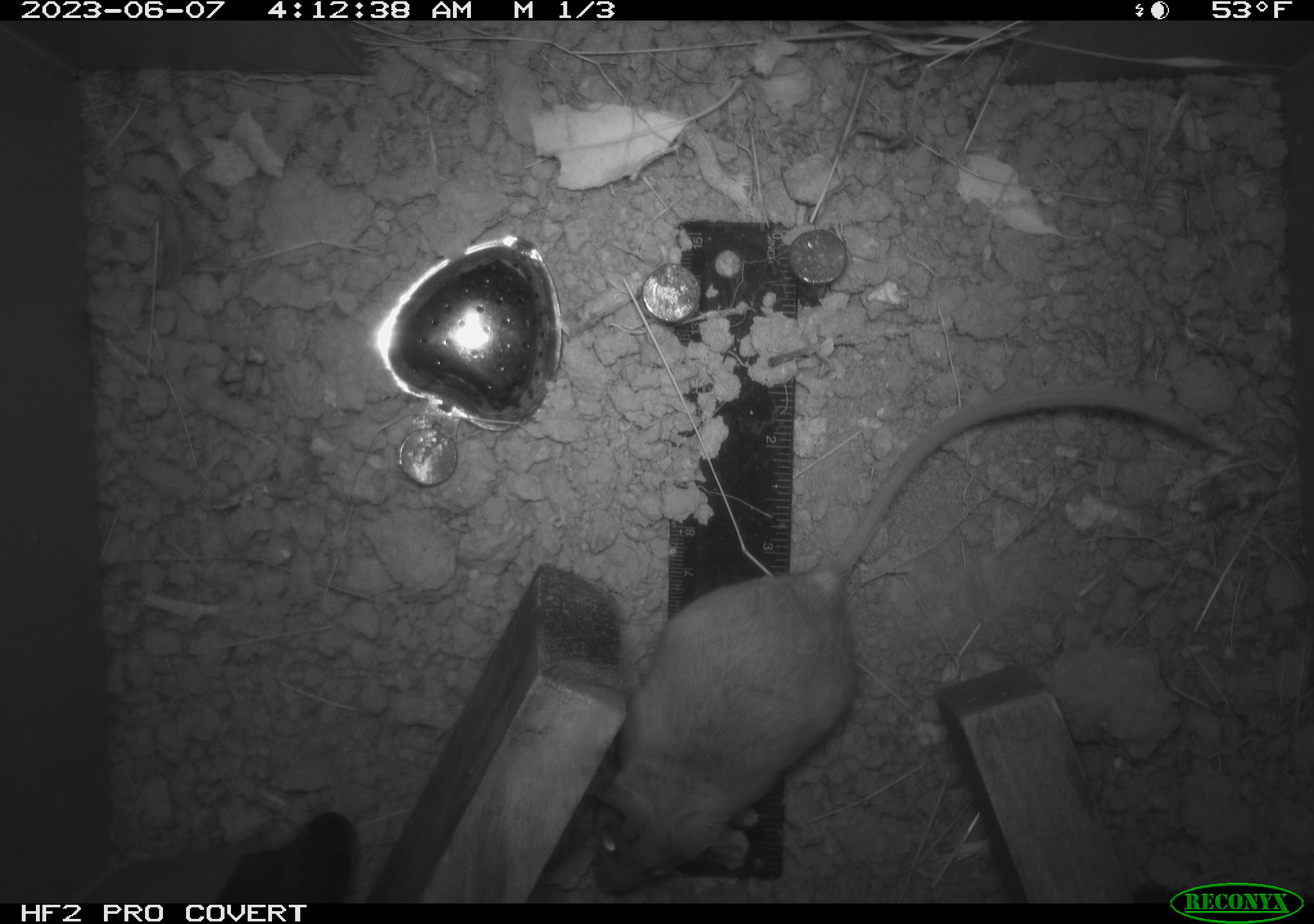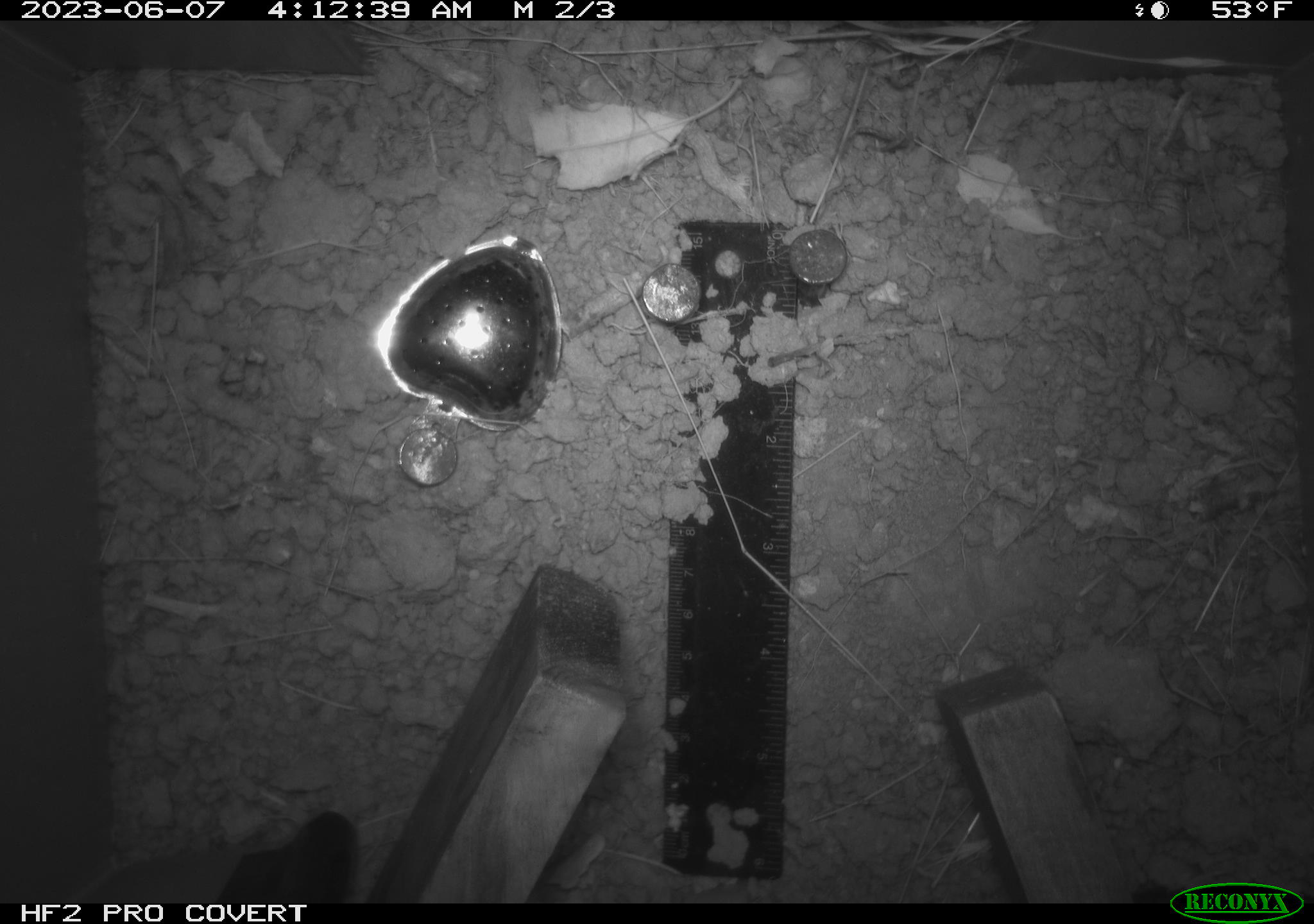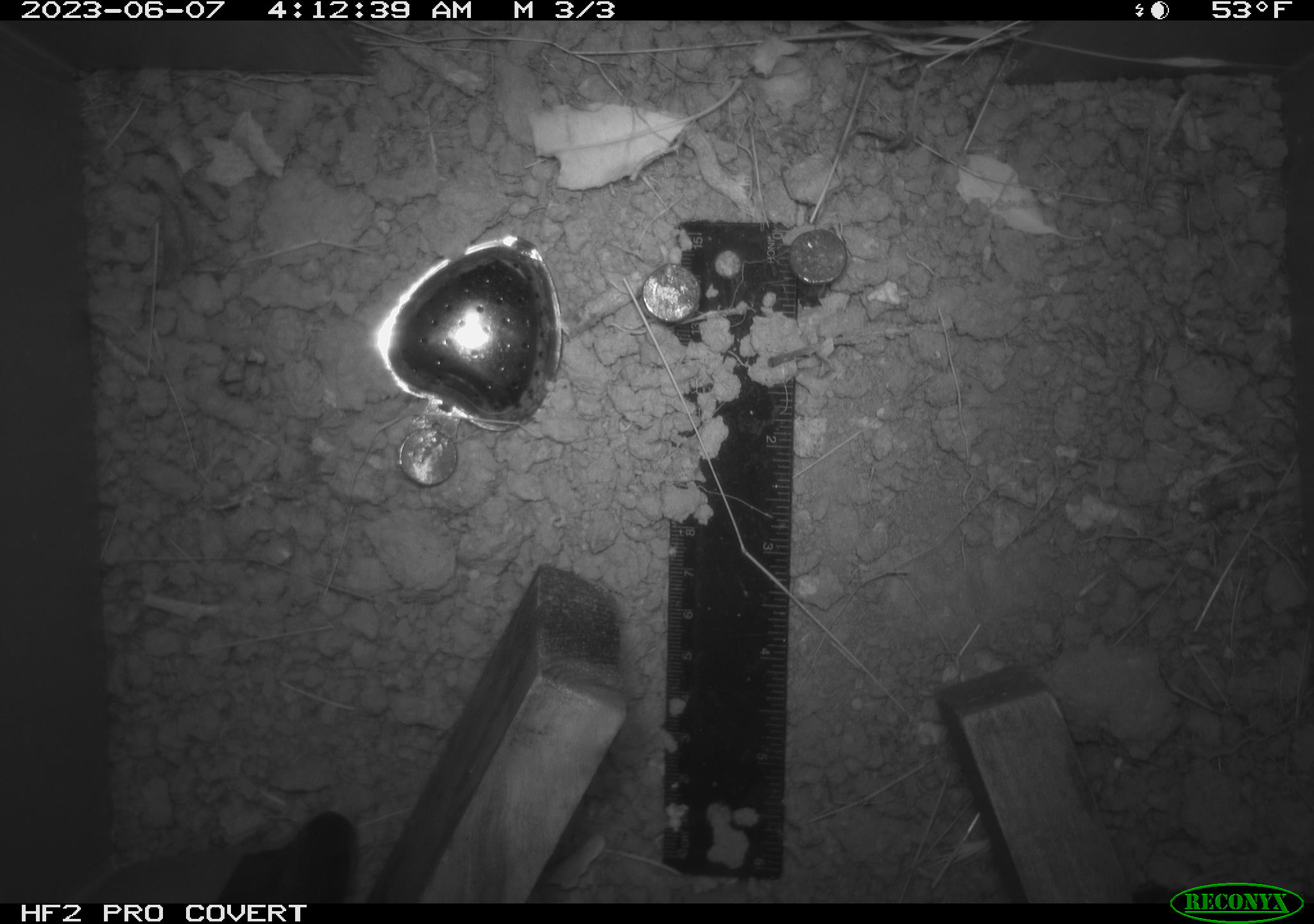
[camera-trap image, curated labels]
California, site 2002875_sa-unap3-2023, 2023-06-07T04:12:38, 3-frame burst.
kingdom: Animalia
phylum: Chordata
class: Reptilia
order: Squamata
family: Phrynosomatidae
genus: Sceloporus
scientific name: Sceloporus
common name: spiny lizards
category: sceloporus species